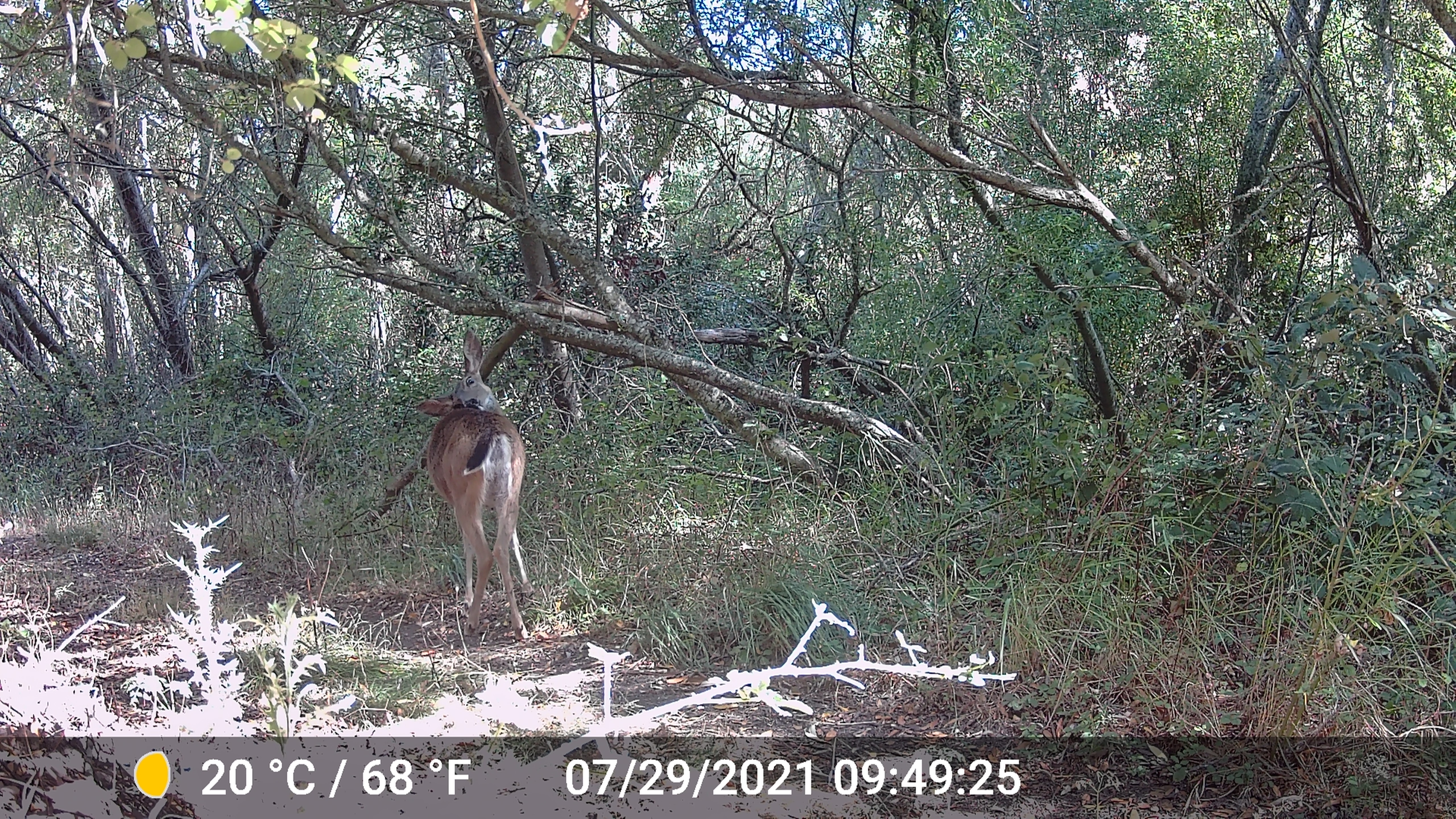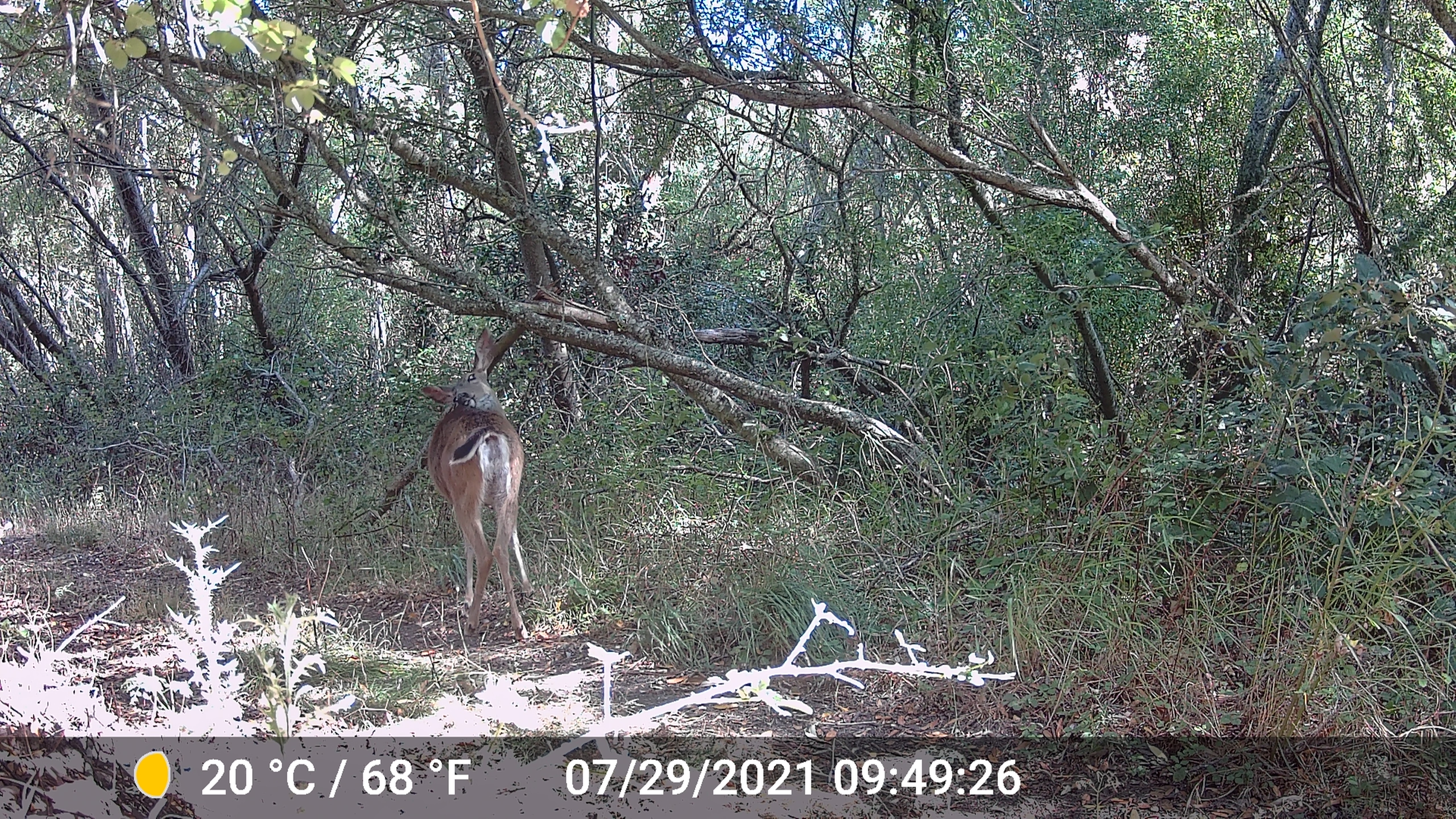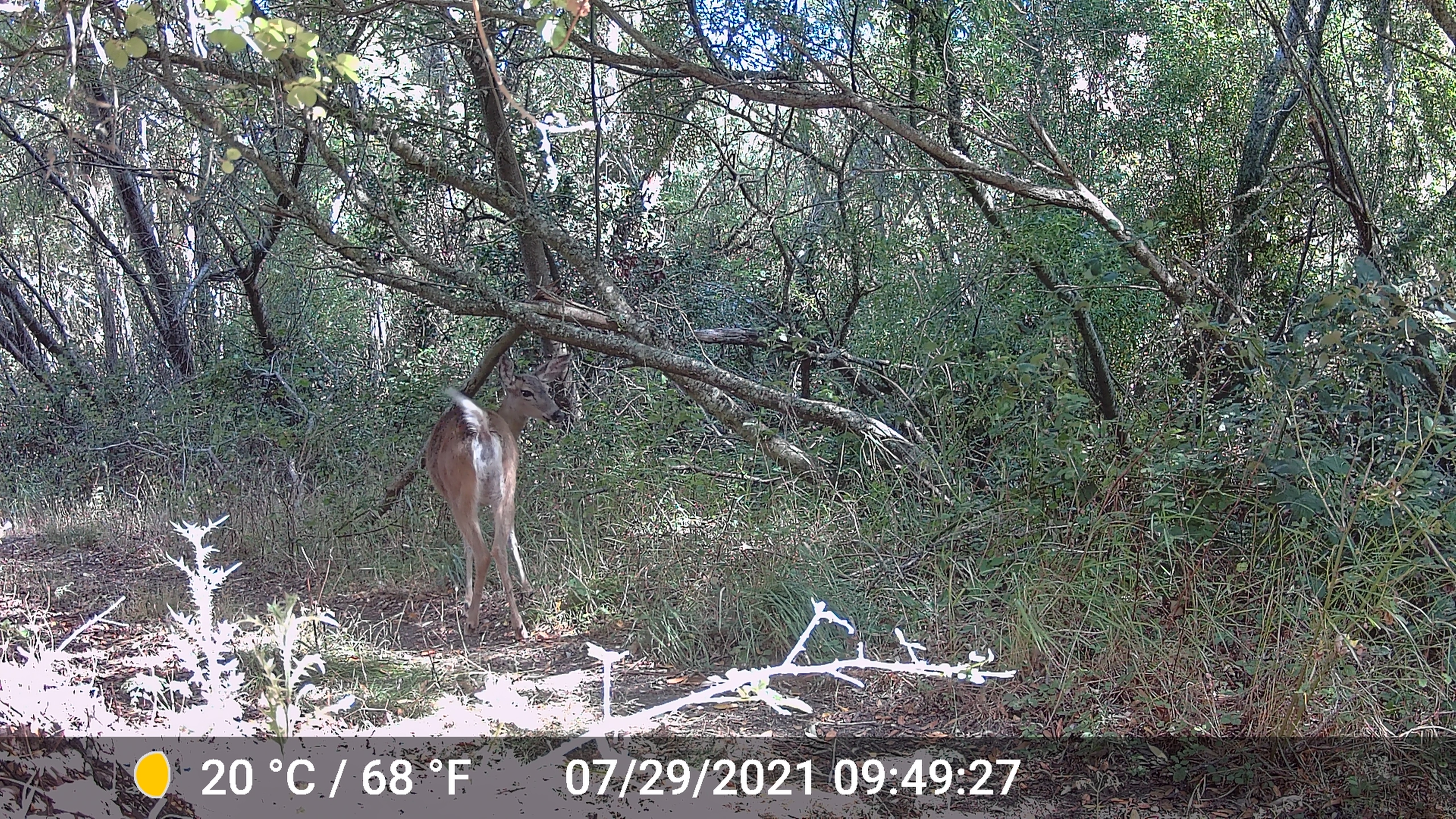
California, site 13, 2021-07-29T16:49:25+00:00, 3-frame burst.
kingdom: Animalia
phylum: Chordata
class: Mammalia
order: Artiodactyla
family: Cervidae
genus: Odocoileus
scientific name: Odocoileus hemionus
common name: mule deer